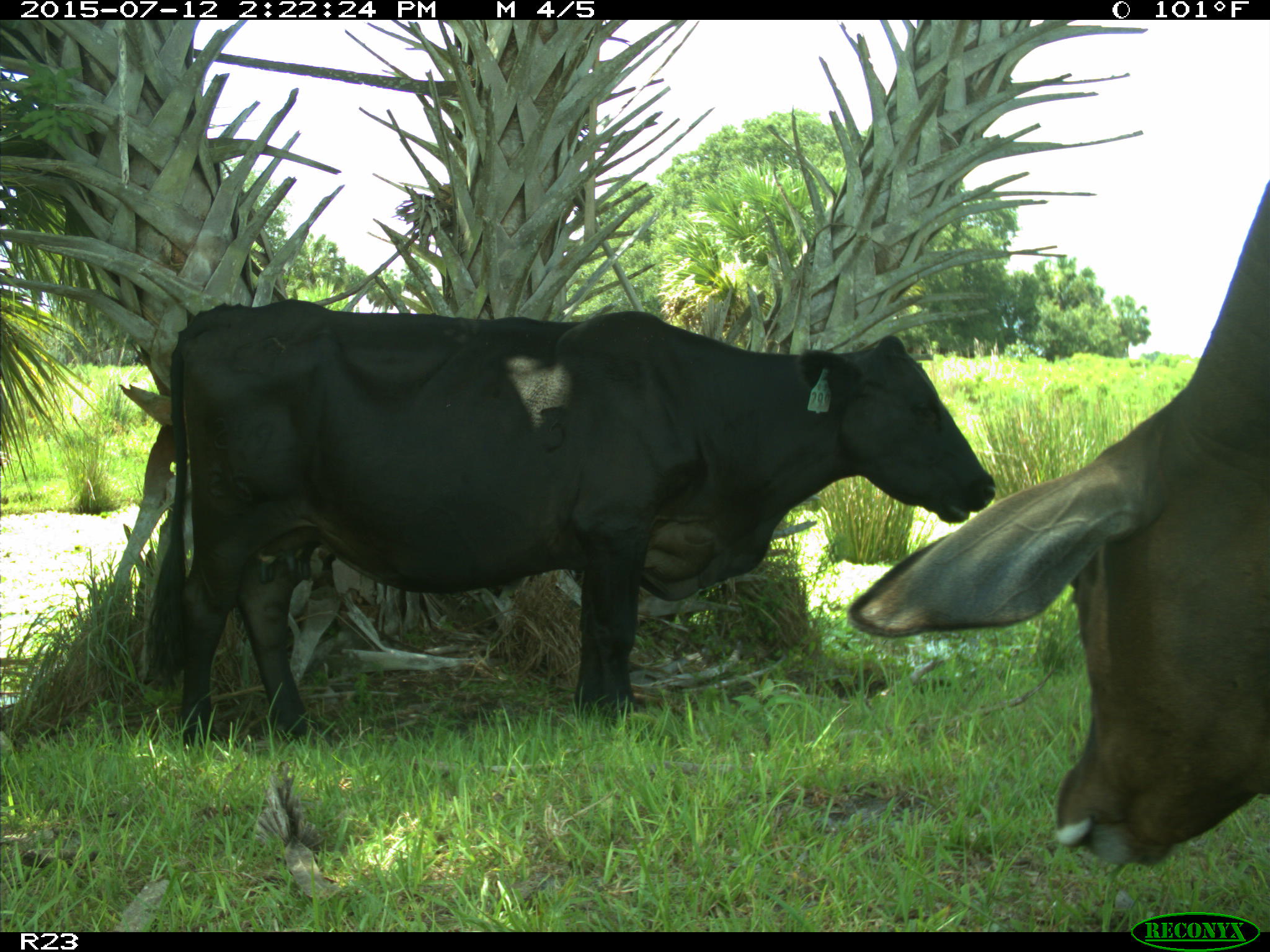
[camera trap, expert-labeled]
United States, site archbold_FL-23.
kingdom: Animalia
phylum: Chordata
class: Mammalia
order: Artiodactyla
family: Bovidae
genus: Bos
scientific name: Bos taurus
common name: domestic cow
Bos taurus (domestic cow).